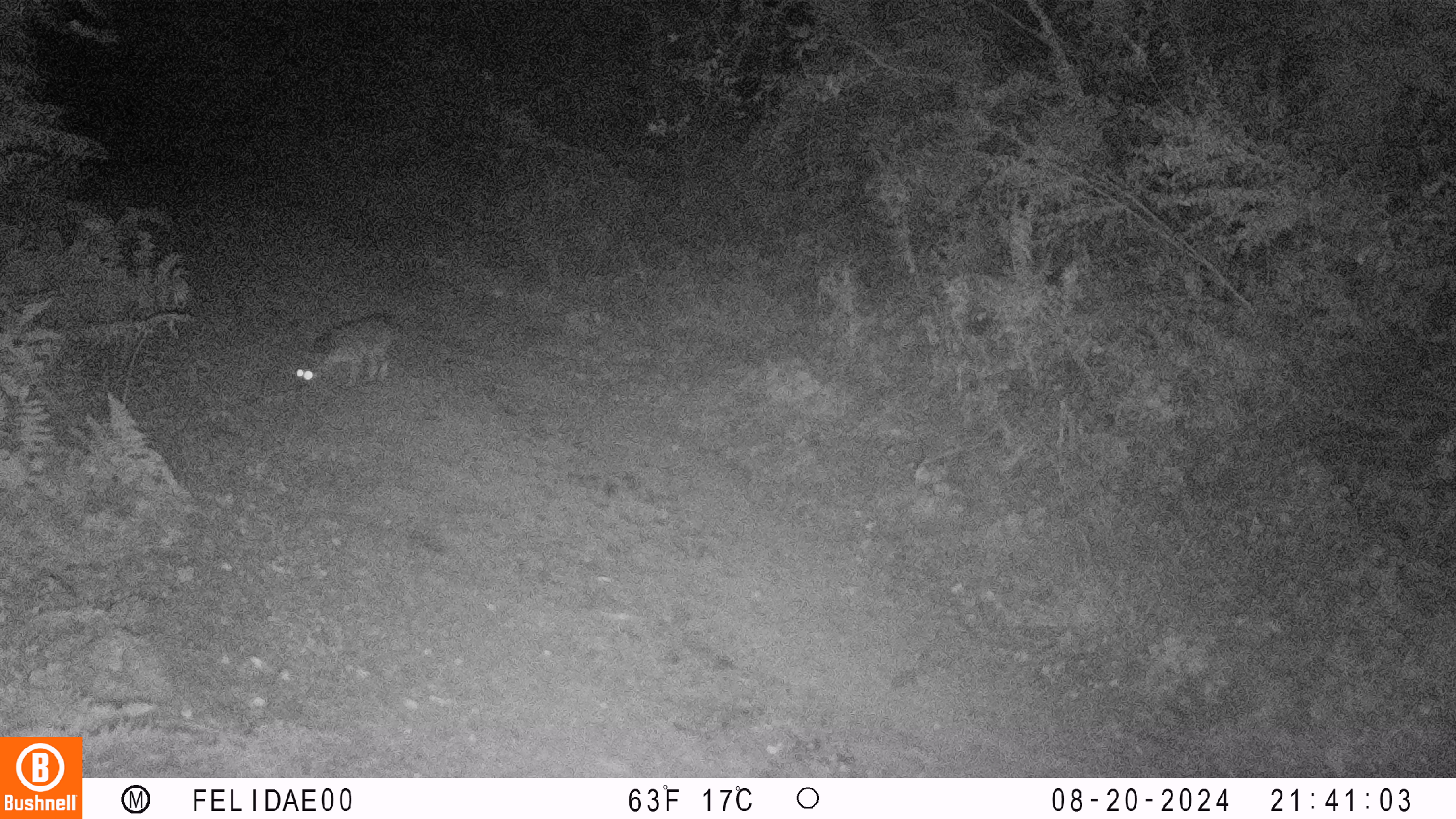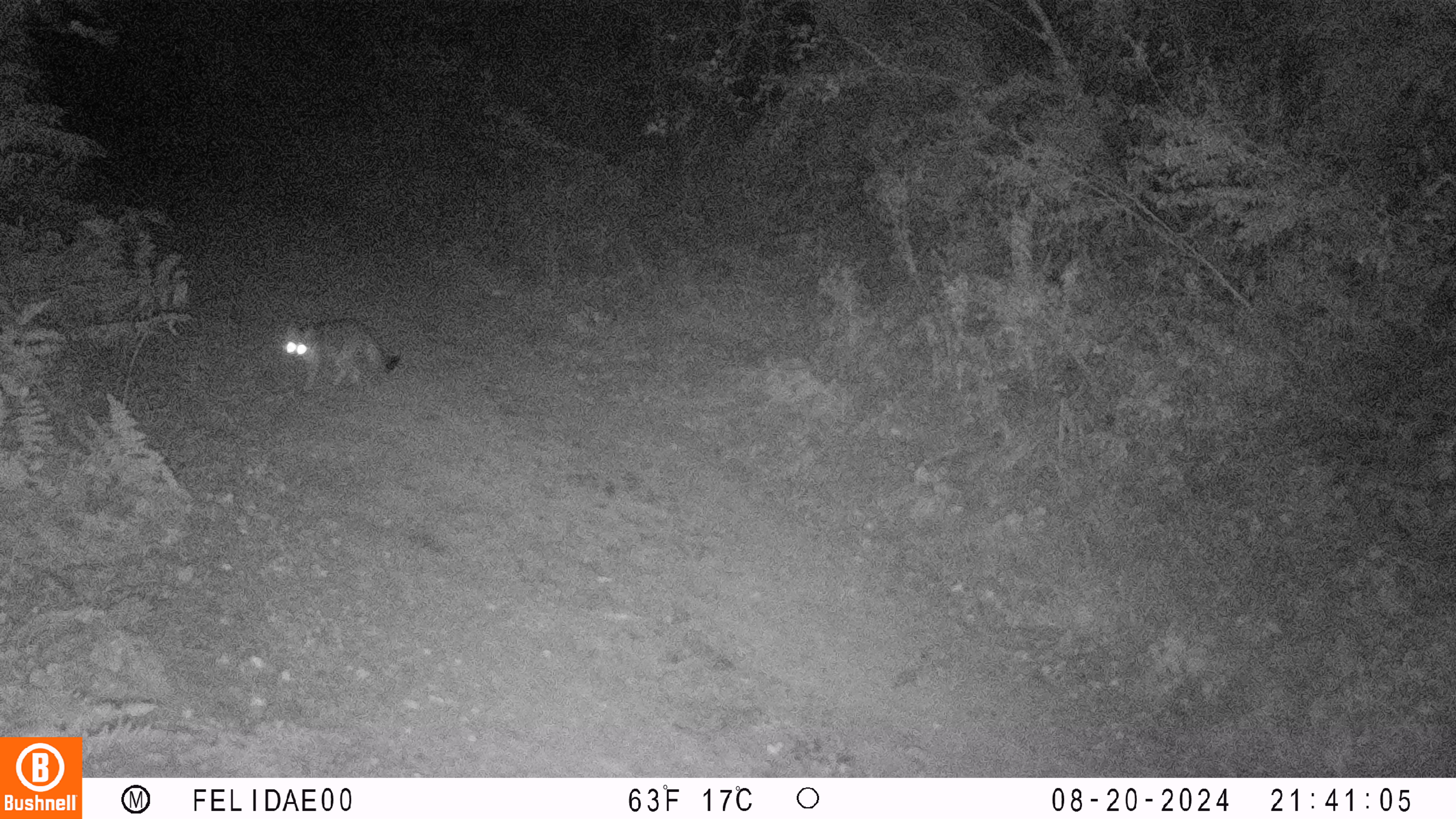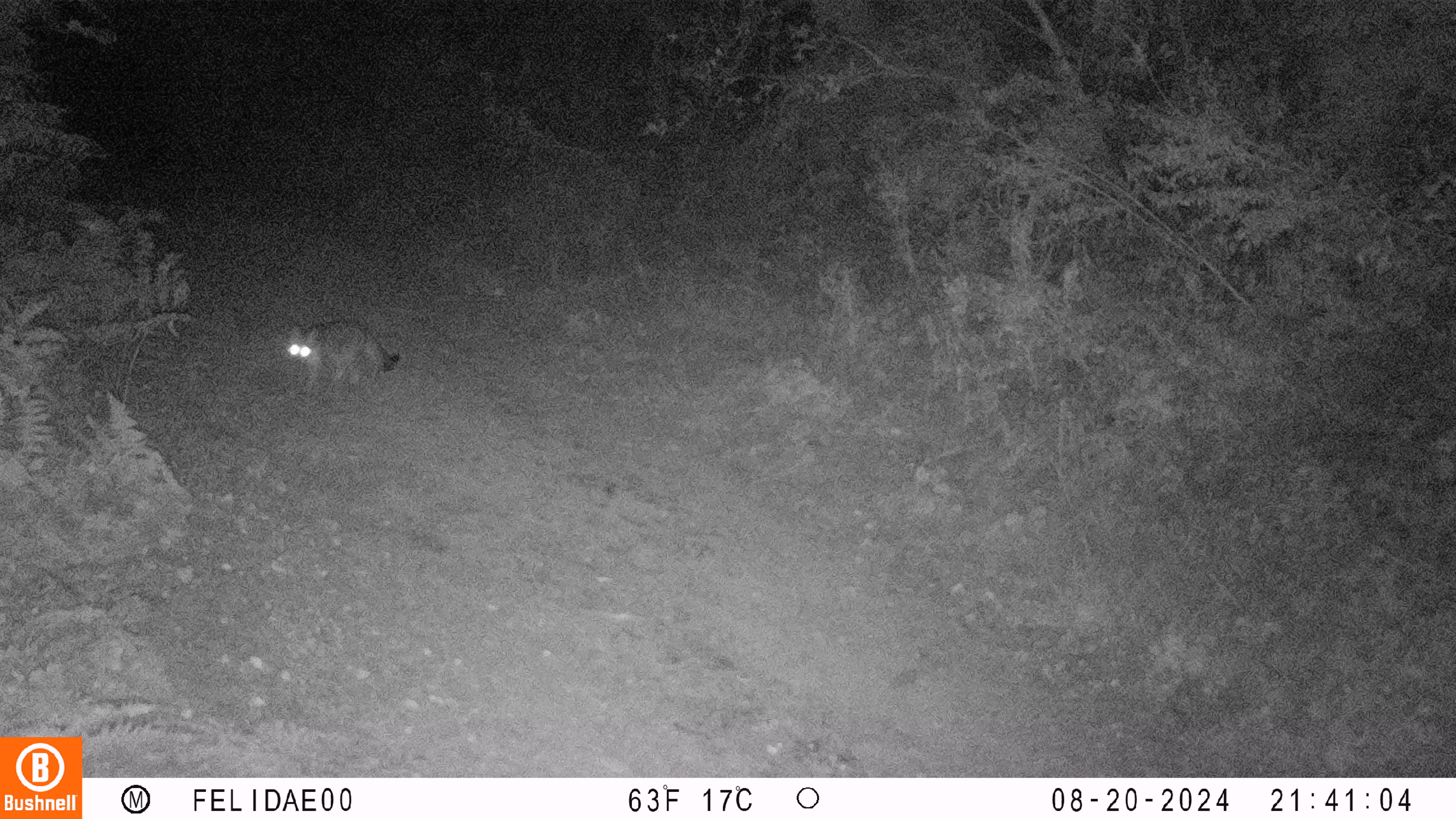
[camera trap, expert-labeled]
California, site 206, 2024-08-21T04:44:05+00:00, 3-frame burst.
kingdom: Animalia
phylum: Chordata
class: Mammalia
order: Carnivora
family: Canidae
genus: Urocyon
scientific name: Urocyon cinereoargenteus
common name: gray fox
Gray fox (Urocyon cinereoargenteus).